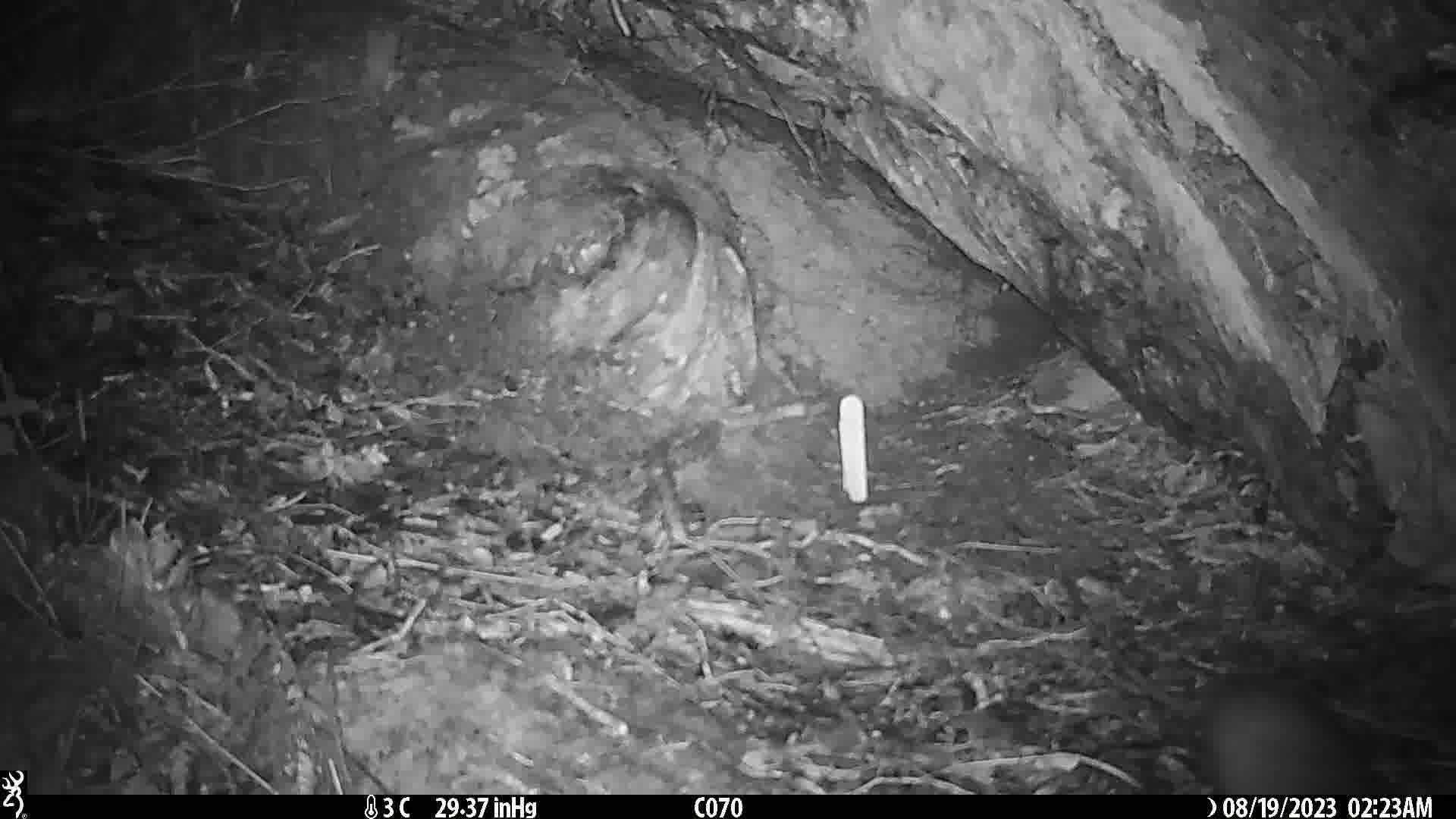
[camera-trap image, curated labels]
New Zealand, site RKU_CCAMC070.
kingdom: Animalia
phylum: Chordata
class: Mammalia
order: Rodentia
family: Muridae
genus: Rattus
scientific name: Rattus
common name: rat